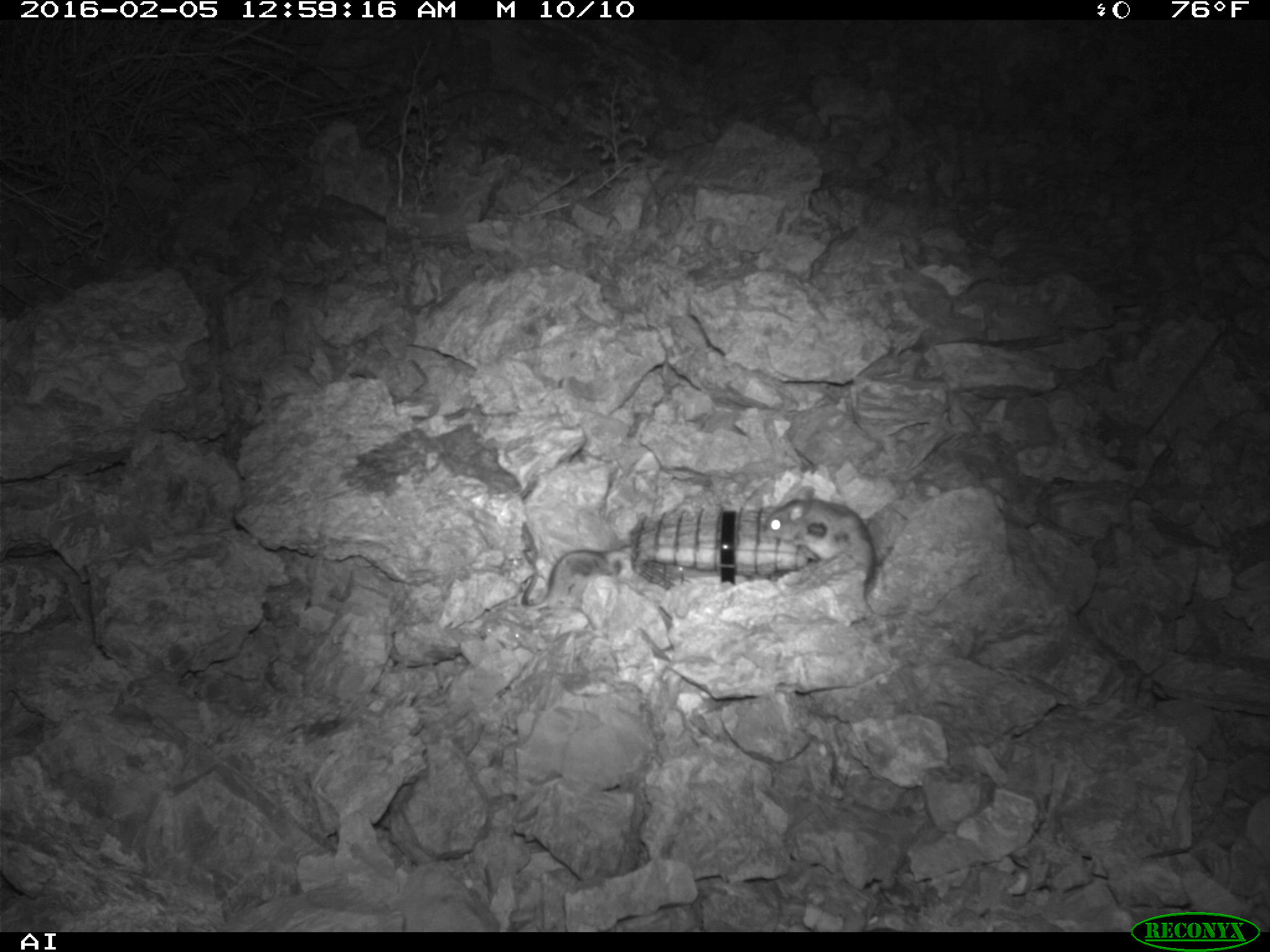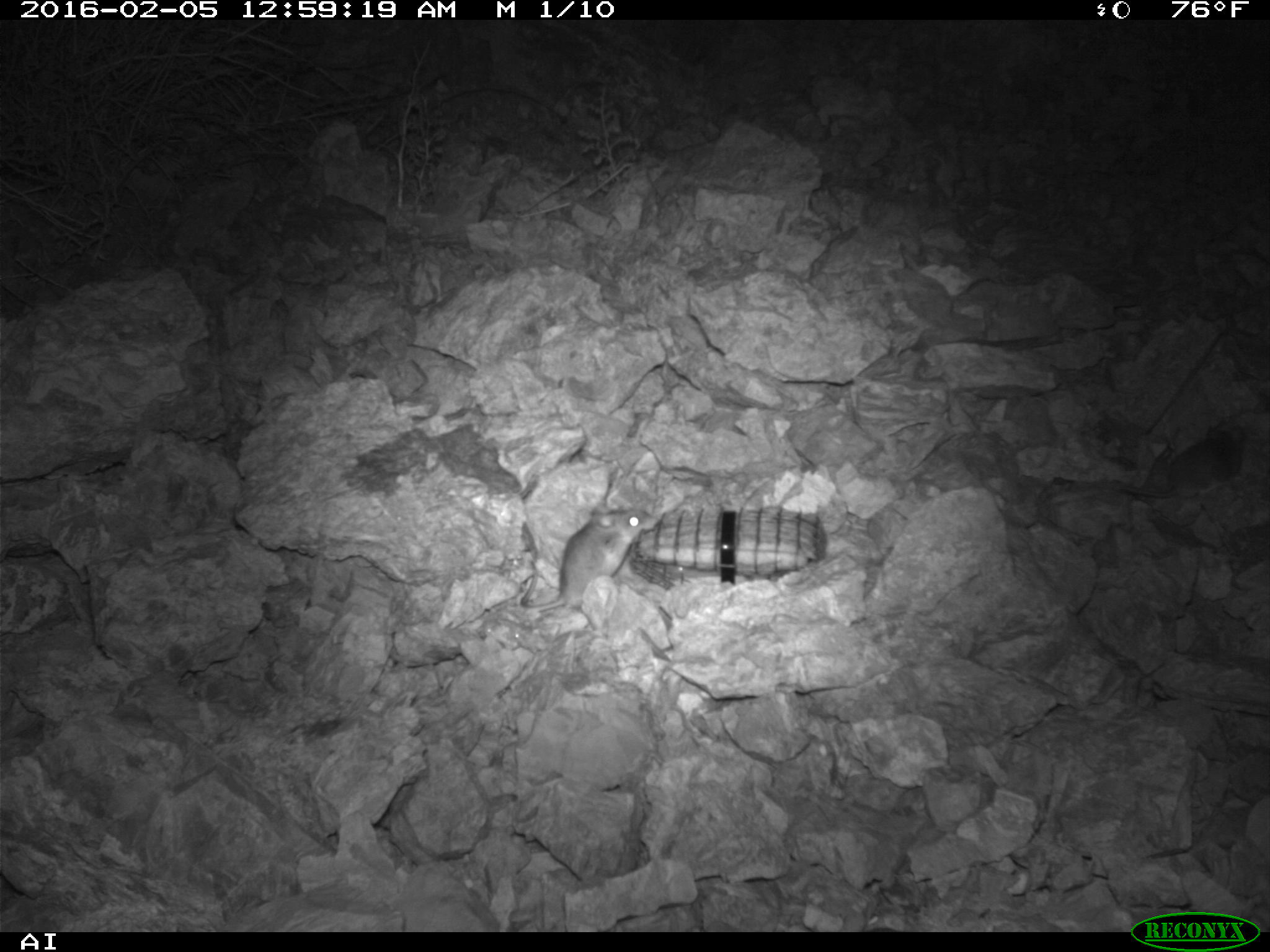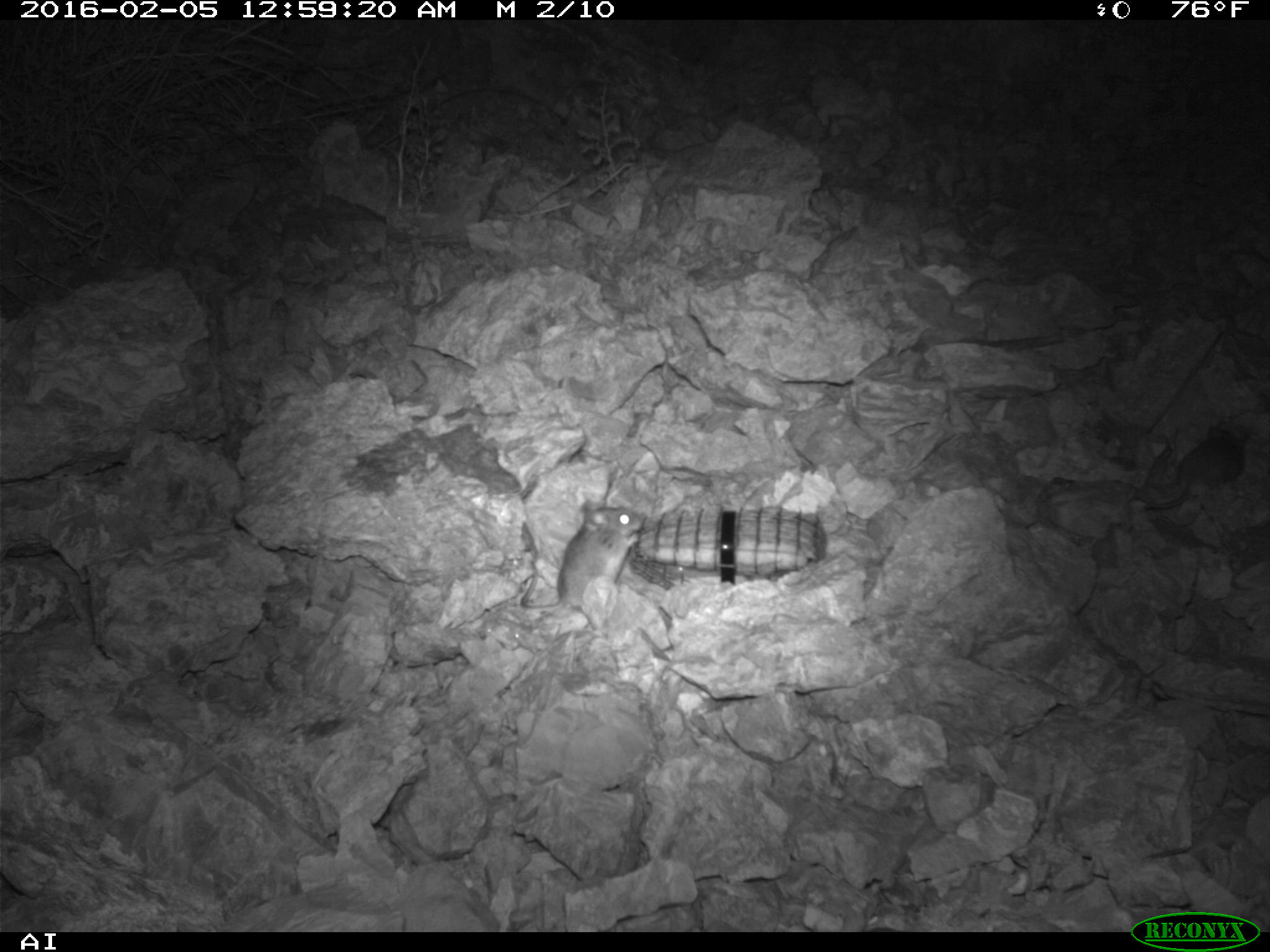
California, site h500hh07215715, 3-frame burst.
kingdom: Animalia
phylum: Chordata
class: Mammalia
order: Rodentia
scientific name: Rodentia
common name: rodent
Rodent (Rodentia).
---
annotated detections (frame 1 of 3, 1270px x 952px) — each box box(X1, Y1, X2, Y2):
rodent: box(763, 485, 876, 604); box(504, 523, 619, 617)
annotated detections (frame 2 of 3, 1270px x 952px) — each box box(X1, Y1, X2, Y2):
rodent: box(517, 502, 657, 613); box(1122, 425, 1246, 499)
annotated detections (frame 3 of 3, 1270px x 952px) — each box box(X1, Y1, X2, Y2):
rodent: box(519, 500, 644, 611); box(1137, 425, 1245, 508)